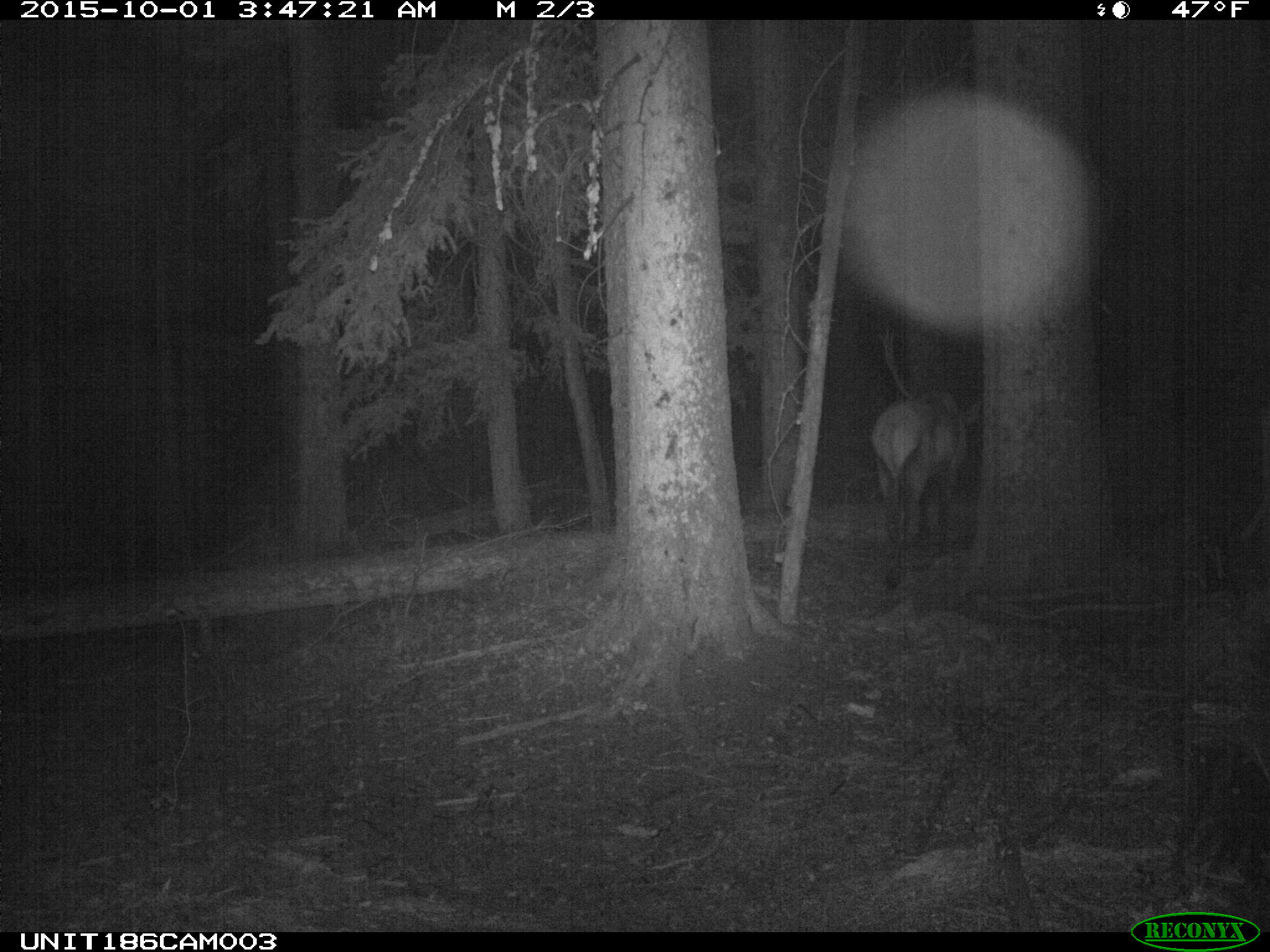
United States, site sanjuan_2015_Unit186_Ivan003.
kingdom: Animalia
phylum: Chordata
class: Mammalia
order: Artiodactyla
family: Cervidae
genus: Cervus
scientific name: Cervus elaphus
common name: red deer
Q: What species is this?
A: Cervus elaphus (red deer).